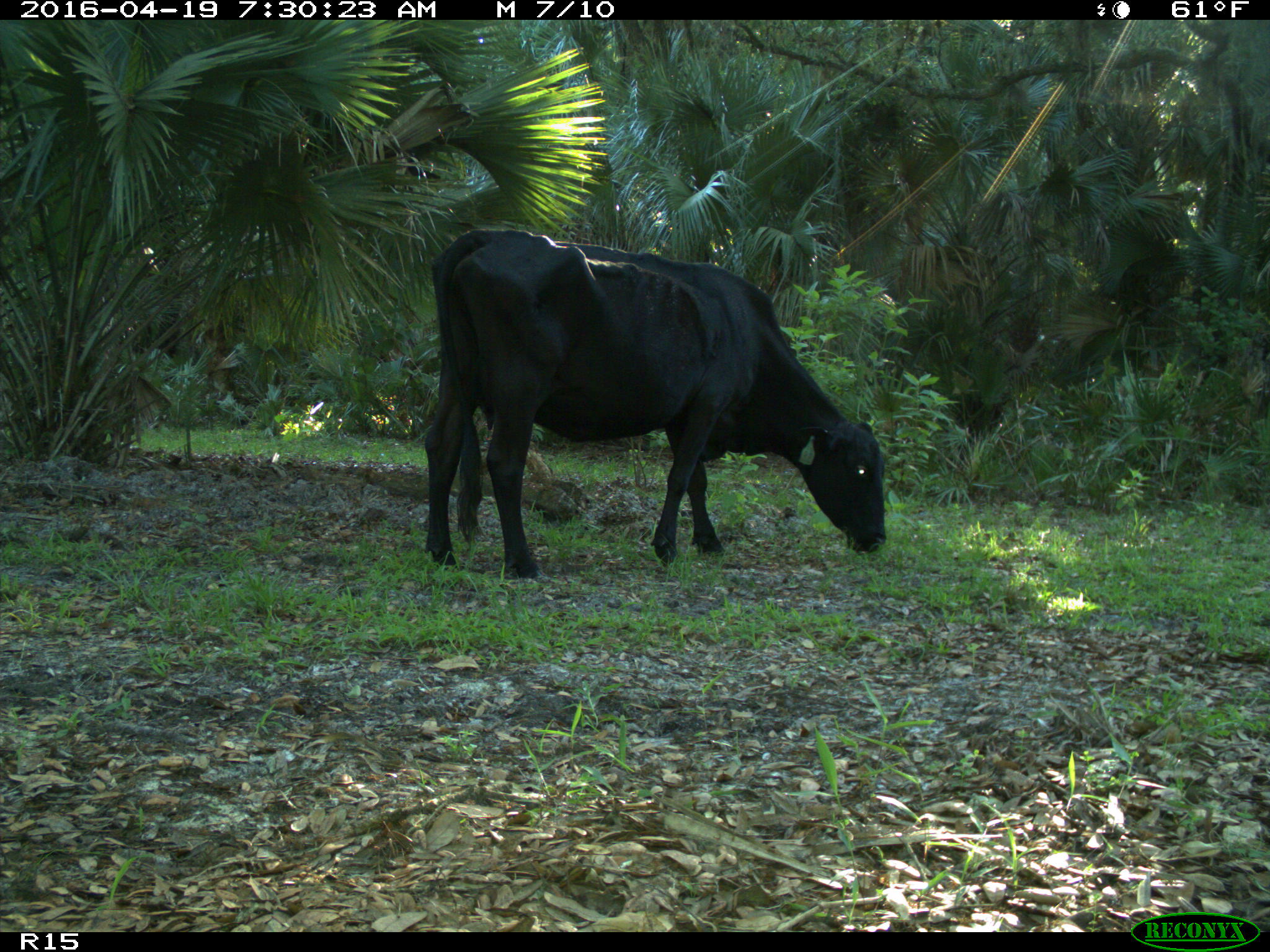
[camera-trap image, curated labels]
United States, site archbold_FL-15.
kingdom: Animalia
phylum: Chordata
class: Mammalia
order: Artiodactyla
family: Bovidae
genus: Bos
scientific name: Bos taurus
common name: domestic cow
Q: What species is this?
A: Bos taurus (domestic cow).